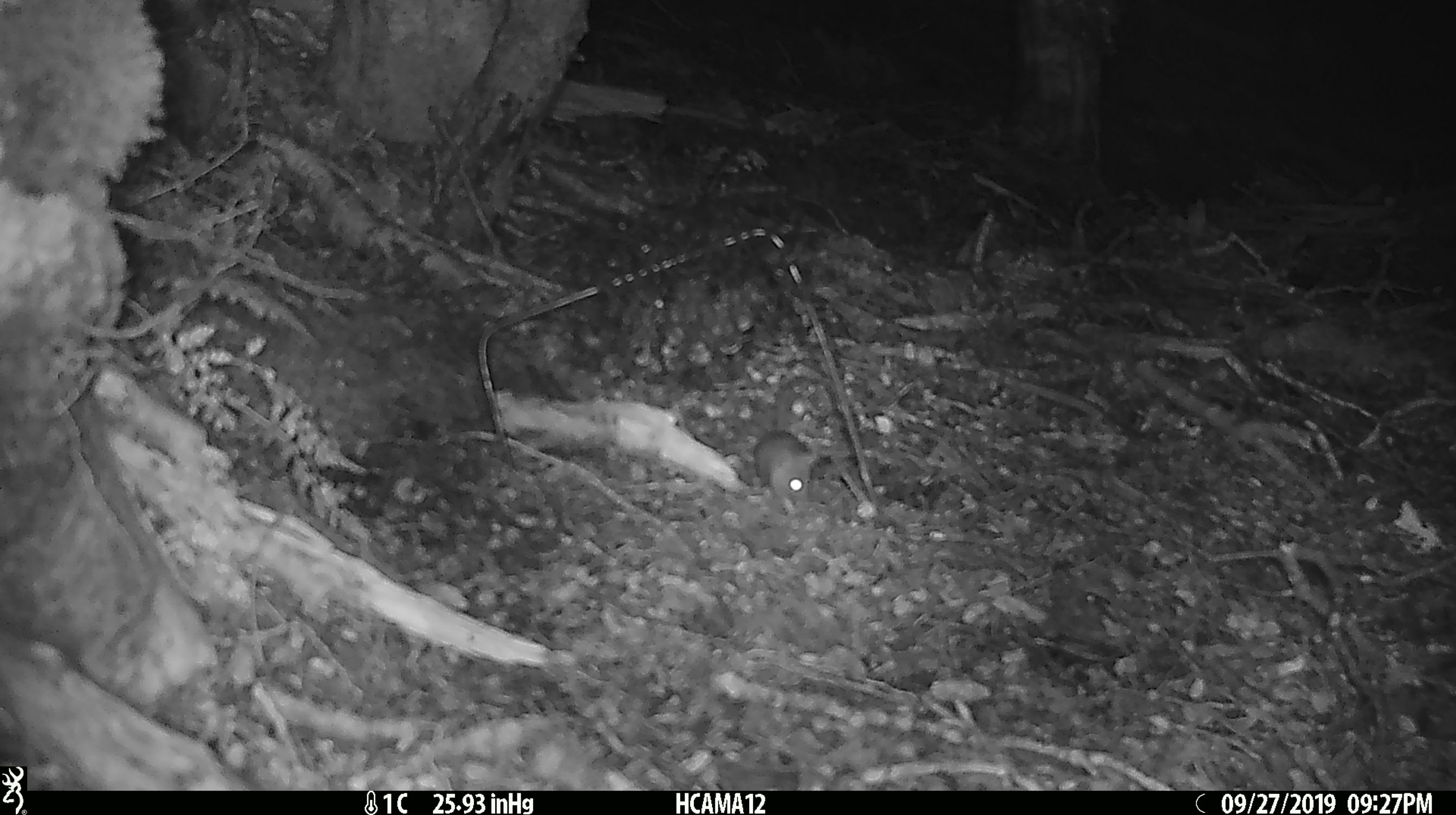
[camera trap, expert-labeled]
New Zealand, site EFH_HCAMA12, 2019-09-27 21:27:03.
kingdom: Animalia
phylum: Chordata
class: Mammalia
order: Rodentia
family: Muridae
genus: Mus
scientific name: Mus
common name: mouse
Mouse (Mus).